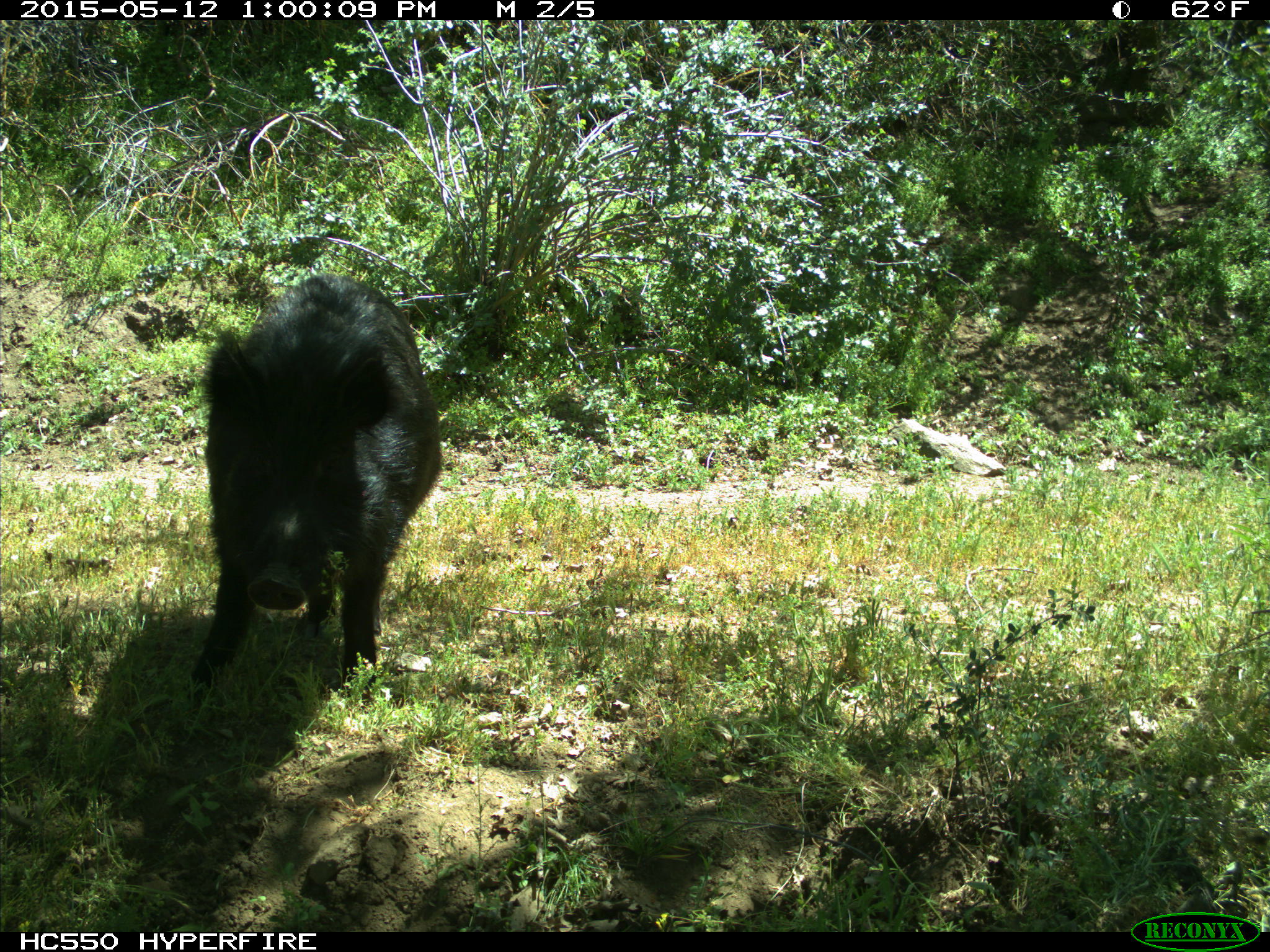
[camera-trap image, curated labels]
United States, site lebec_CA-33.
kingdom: Animalia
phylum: Chordata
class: Mammalia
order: Artiodactyla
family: Suidae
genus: Sus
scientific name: Sus scrofa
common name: wild boar